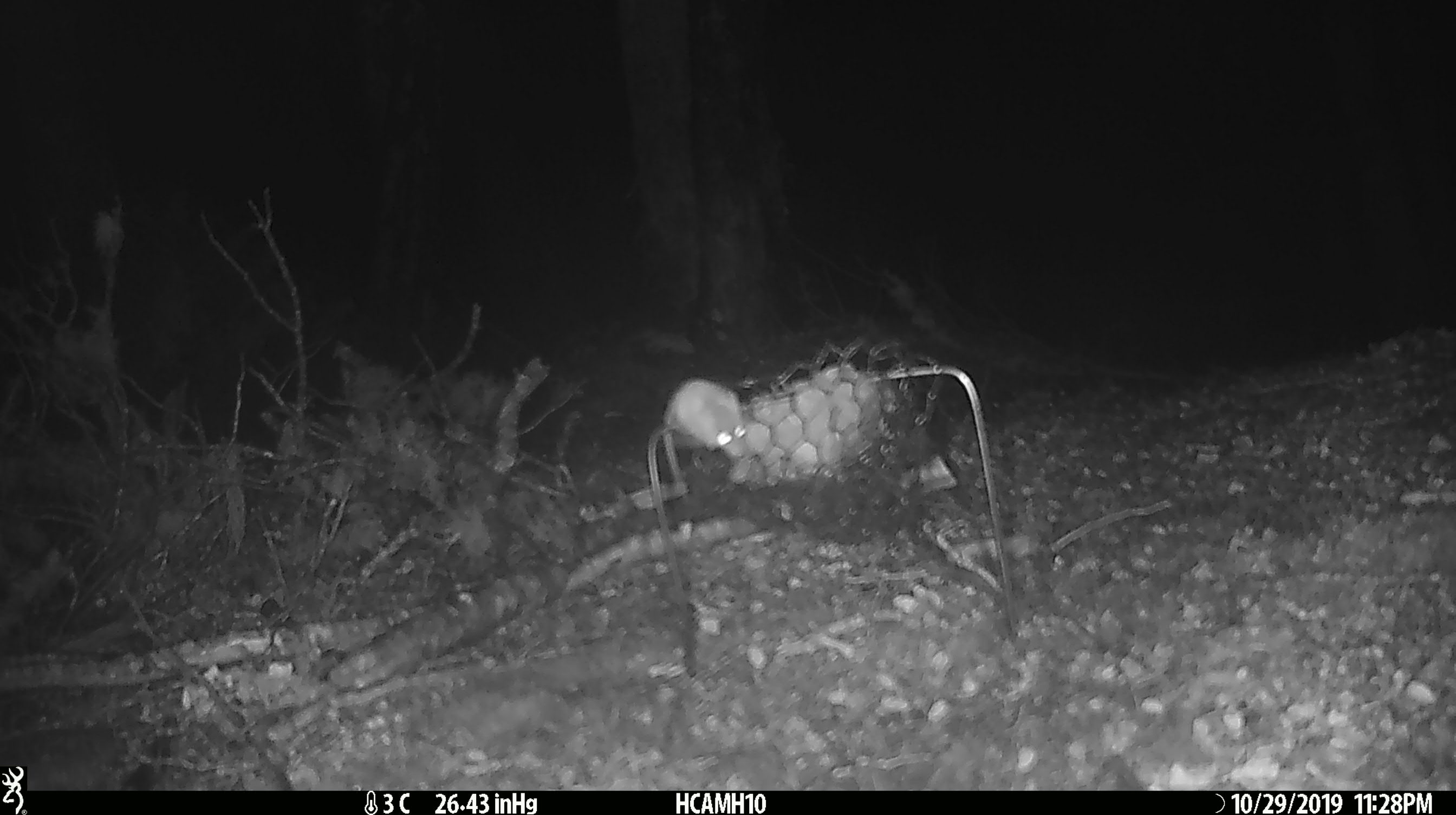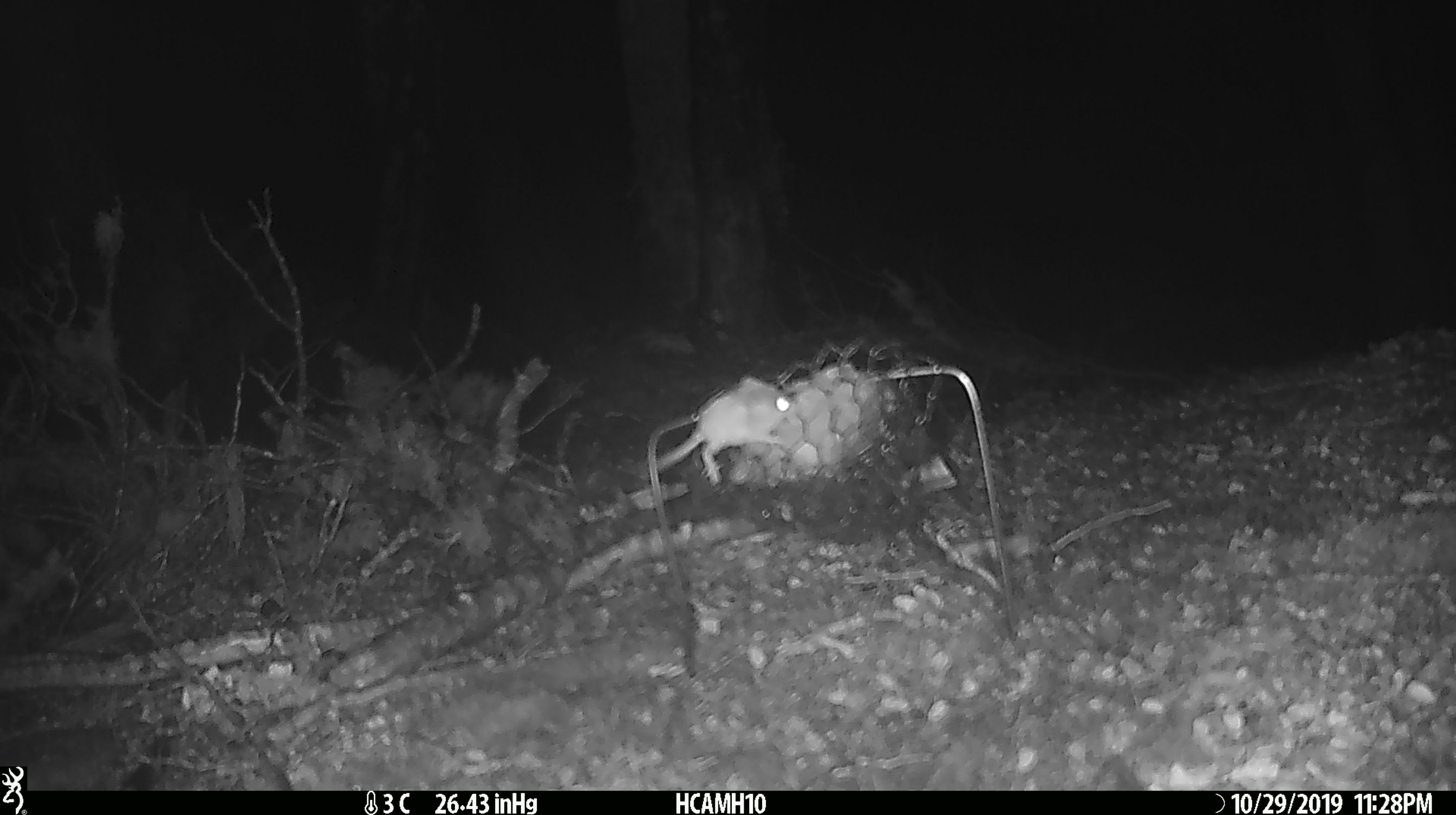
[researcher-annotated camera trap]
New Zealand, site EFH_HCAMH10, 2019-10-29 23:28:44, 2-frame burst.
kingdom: Animalia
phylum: Chordata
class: Mammalia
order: Rodentia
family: Muridae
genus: Mus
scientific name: Mus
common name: mouse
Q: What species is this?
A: Mouse (Mus).